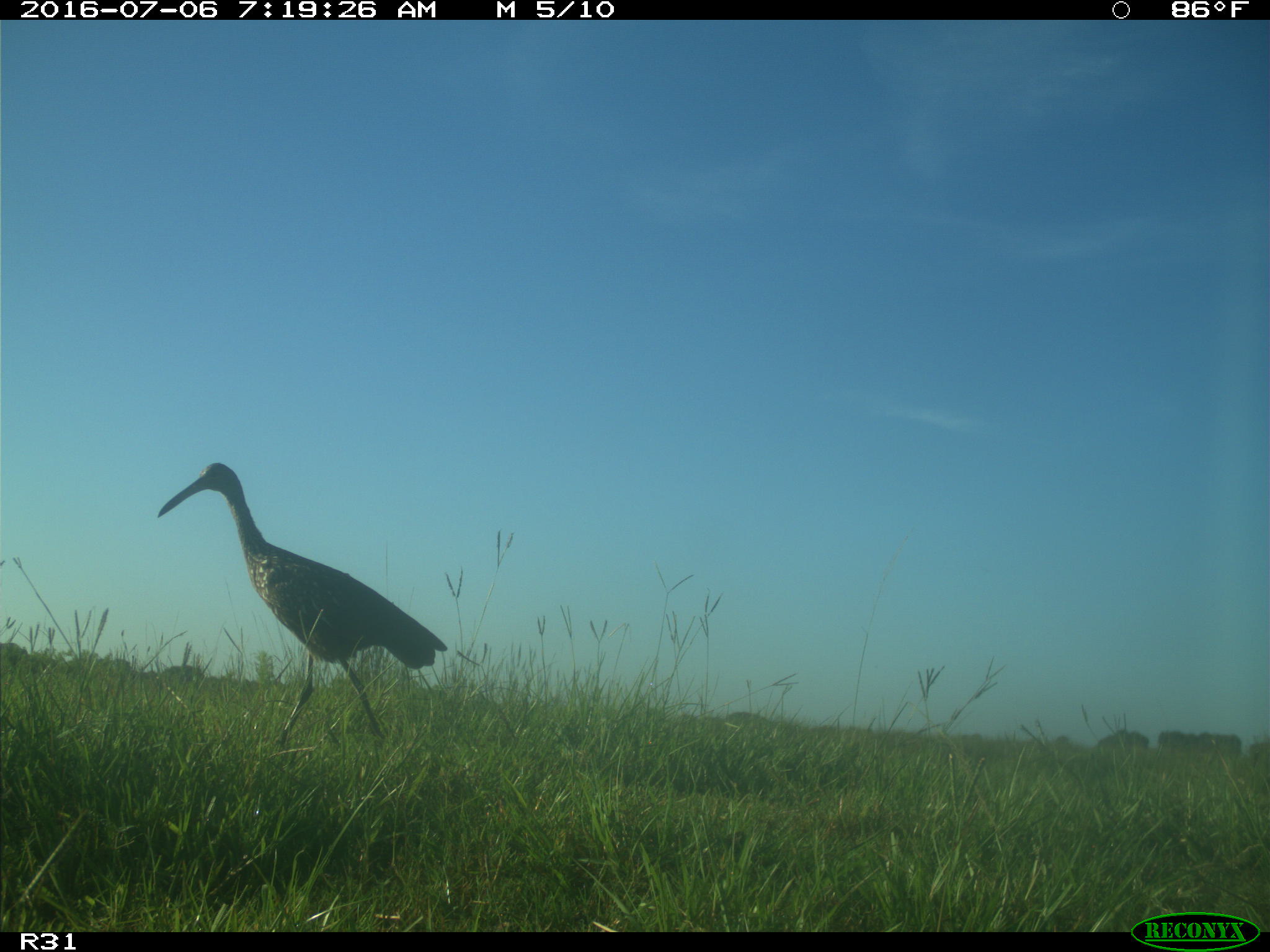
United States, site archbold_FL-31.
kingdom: Animalia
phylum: Chordata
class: Aves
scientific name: Aves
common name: birds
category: unidentified bird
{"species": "unidentified bird (birds) (Aves)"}